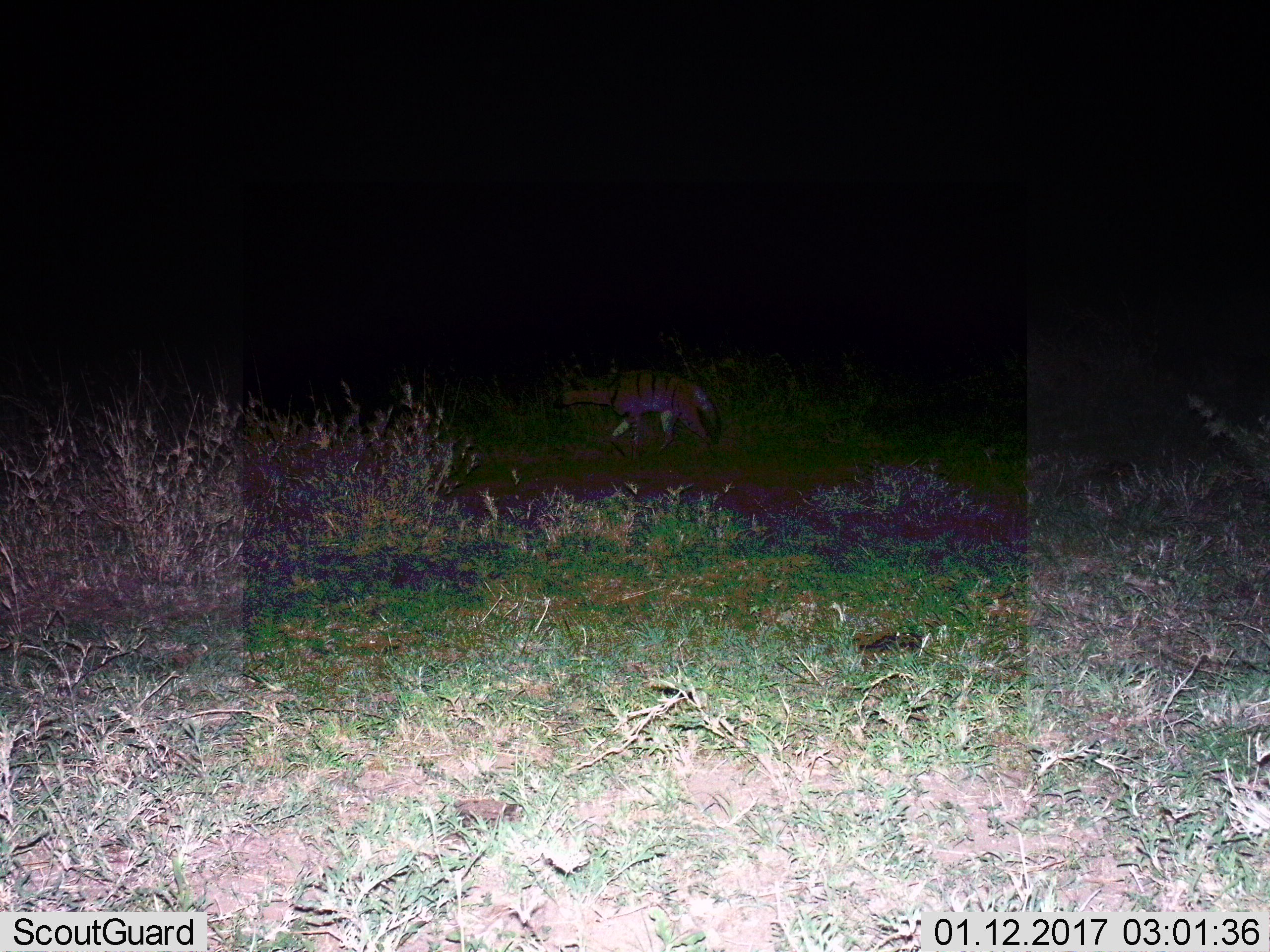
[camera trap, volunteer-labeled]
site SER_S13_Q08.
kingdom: Animalia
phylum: Chordata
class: Mammalia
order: Carnivora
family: Hyaenidae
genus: Proteles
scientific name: Proteles cristatus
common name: aardwolf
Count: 1.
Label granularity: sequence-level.